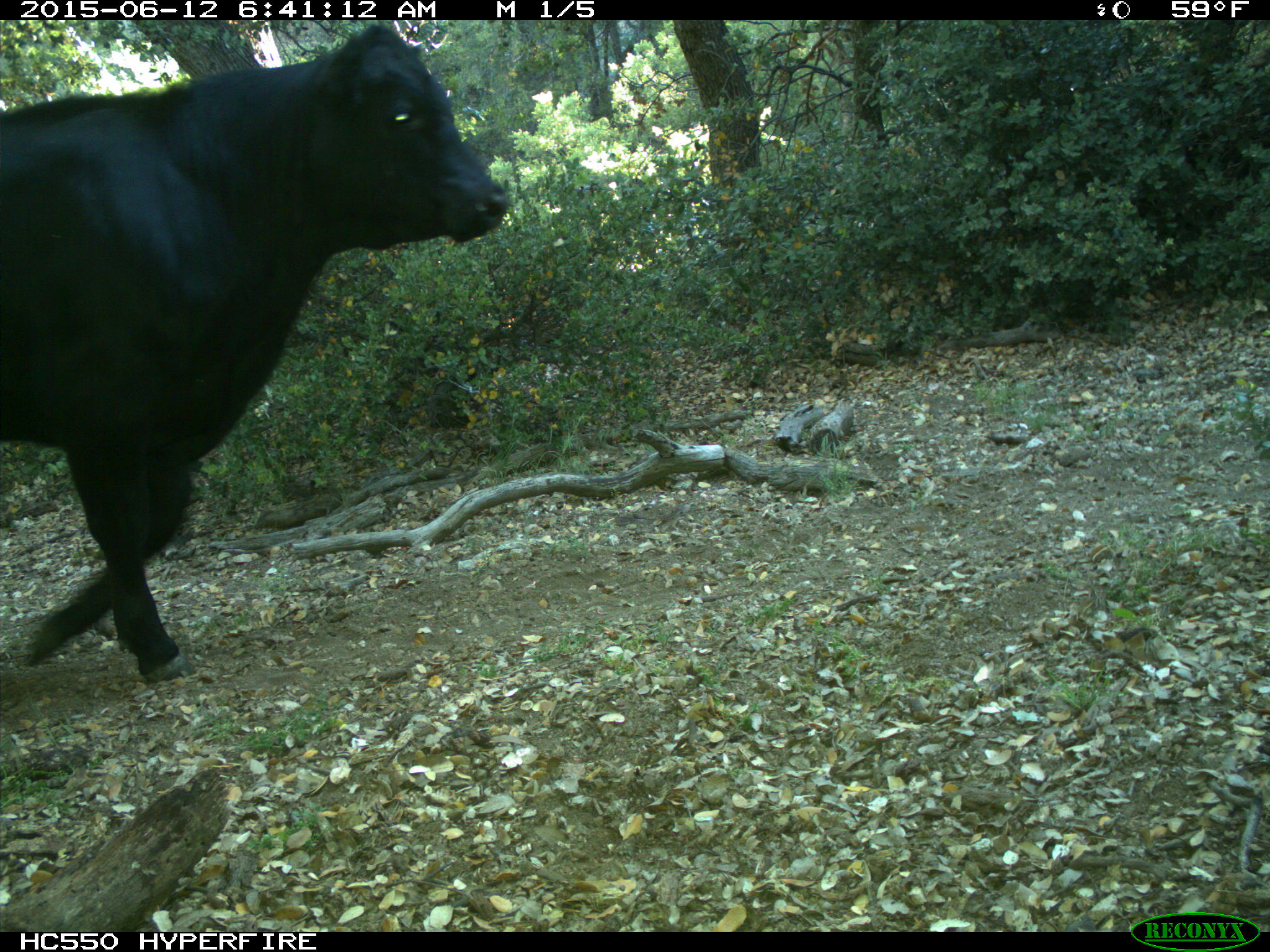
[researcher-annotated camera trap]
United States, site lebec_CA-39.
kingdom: Animalia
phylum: Chordata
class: Mammalia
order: Artiodactyla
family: Bovidae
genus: Bos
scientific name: Bos taurus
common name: domestic cow